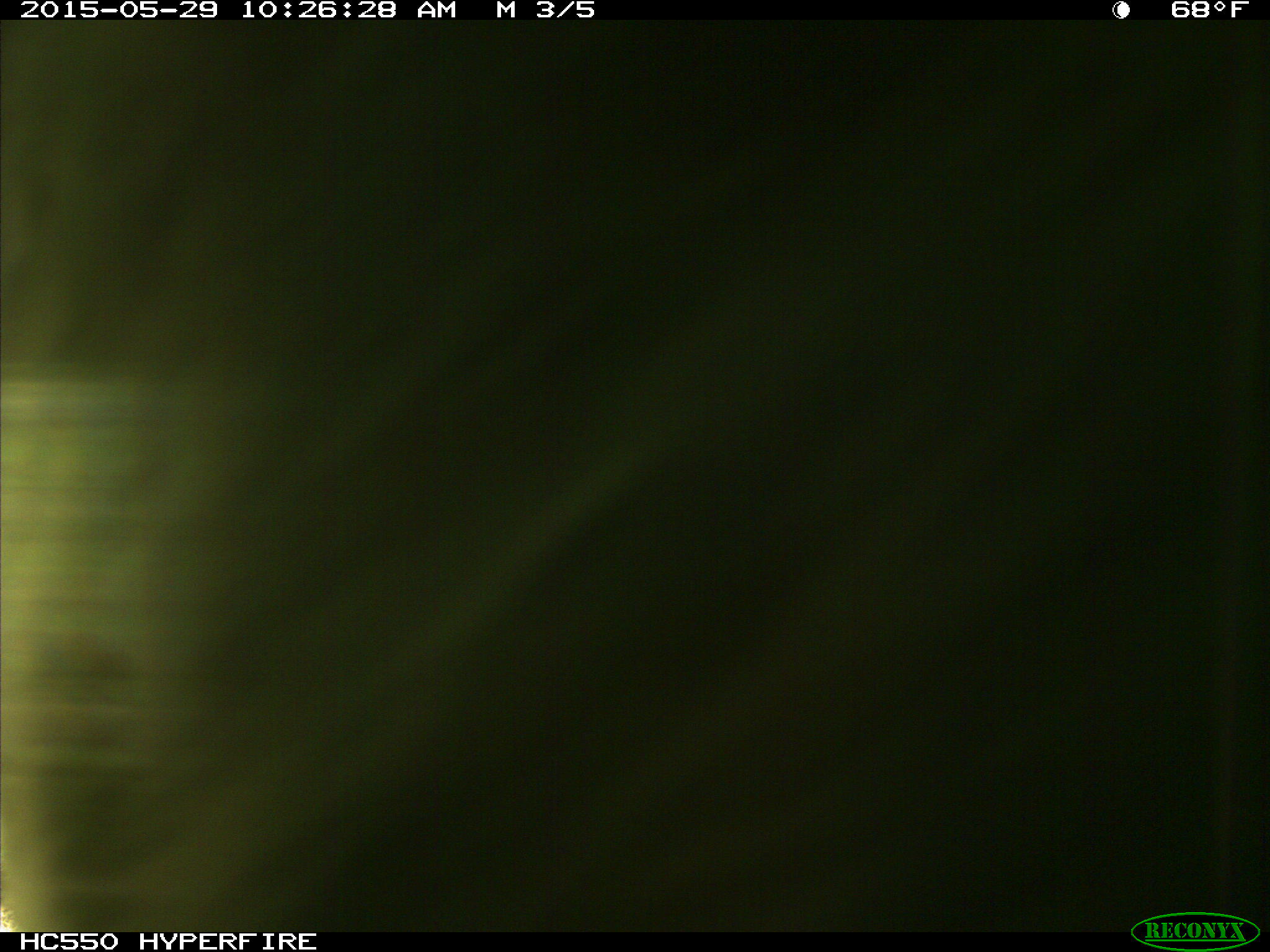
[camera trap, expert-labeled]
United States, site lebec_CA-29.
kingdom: Animalia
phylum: Chordata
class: Mammalia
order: Artiodactyla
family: Bovidae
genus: Bos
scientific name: Bos taurus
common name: domestic cow